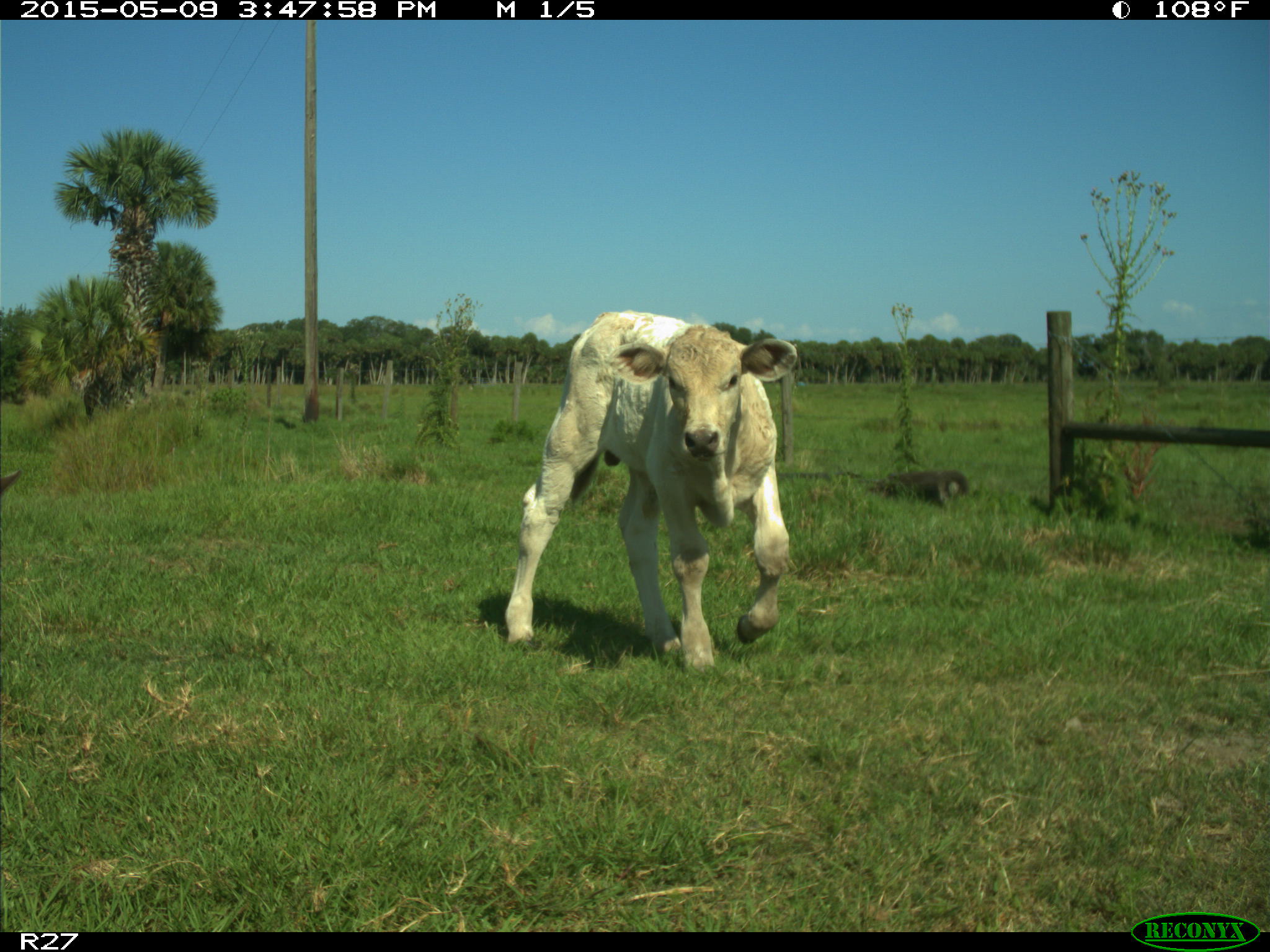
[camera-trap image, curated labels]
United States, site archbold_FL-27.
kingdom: Animalia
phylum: Chordata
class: Mammalia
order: Artiodactyla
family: Bovidae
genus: Bos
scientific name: Bos taurus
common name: domestic cow